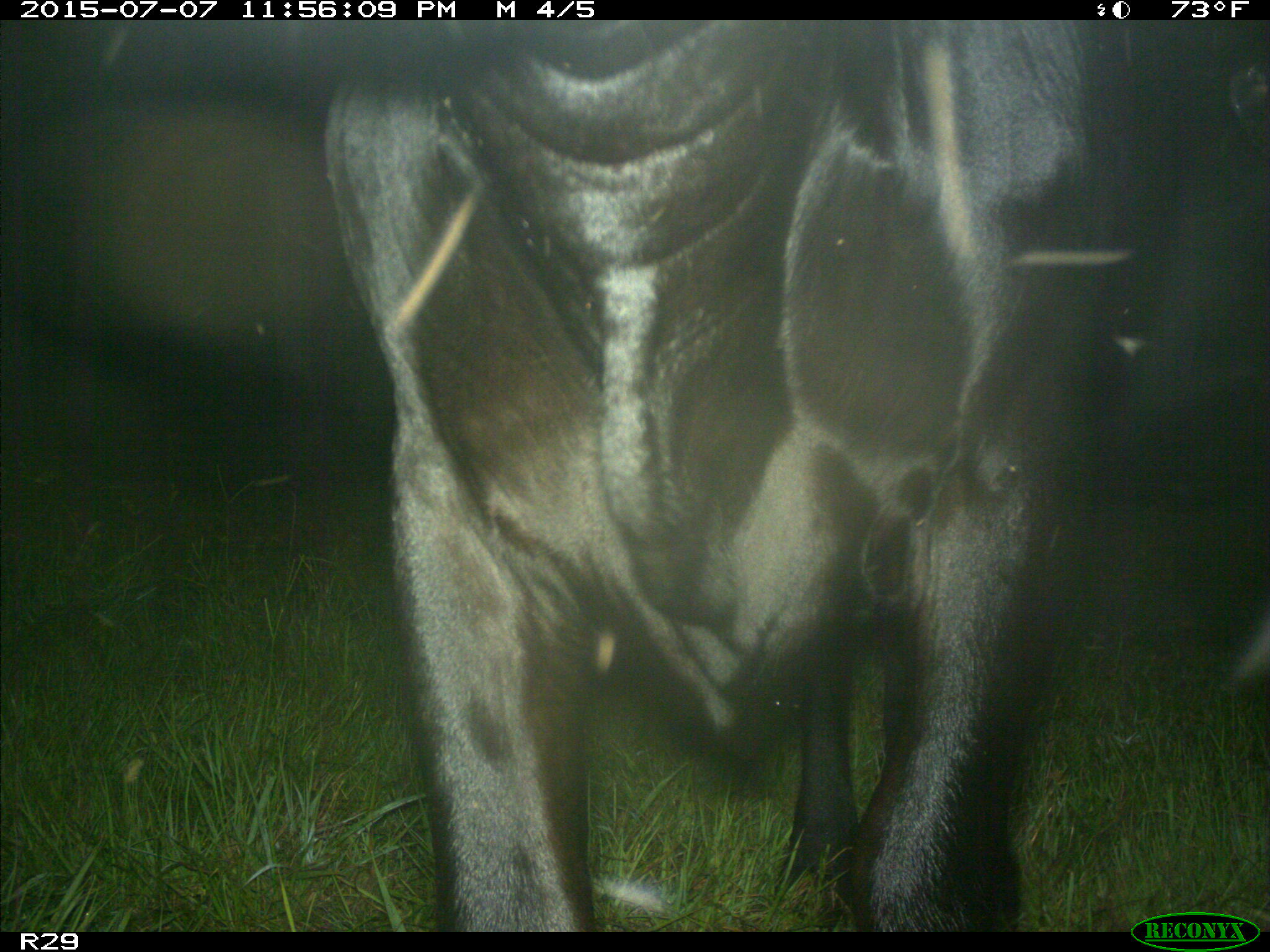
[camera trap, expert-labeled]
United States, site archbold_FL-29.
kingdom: Animalia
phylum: Chordata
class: Mammalia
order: Artiodactyla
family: Bovidae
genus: Bos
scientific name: Bos taurus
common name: domestic cow